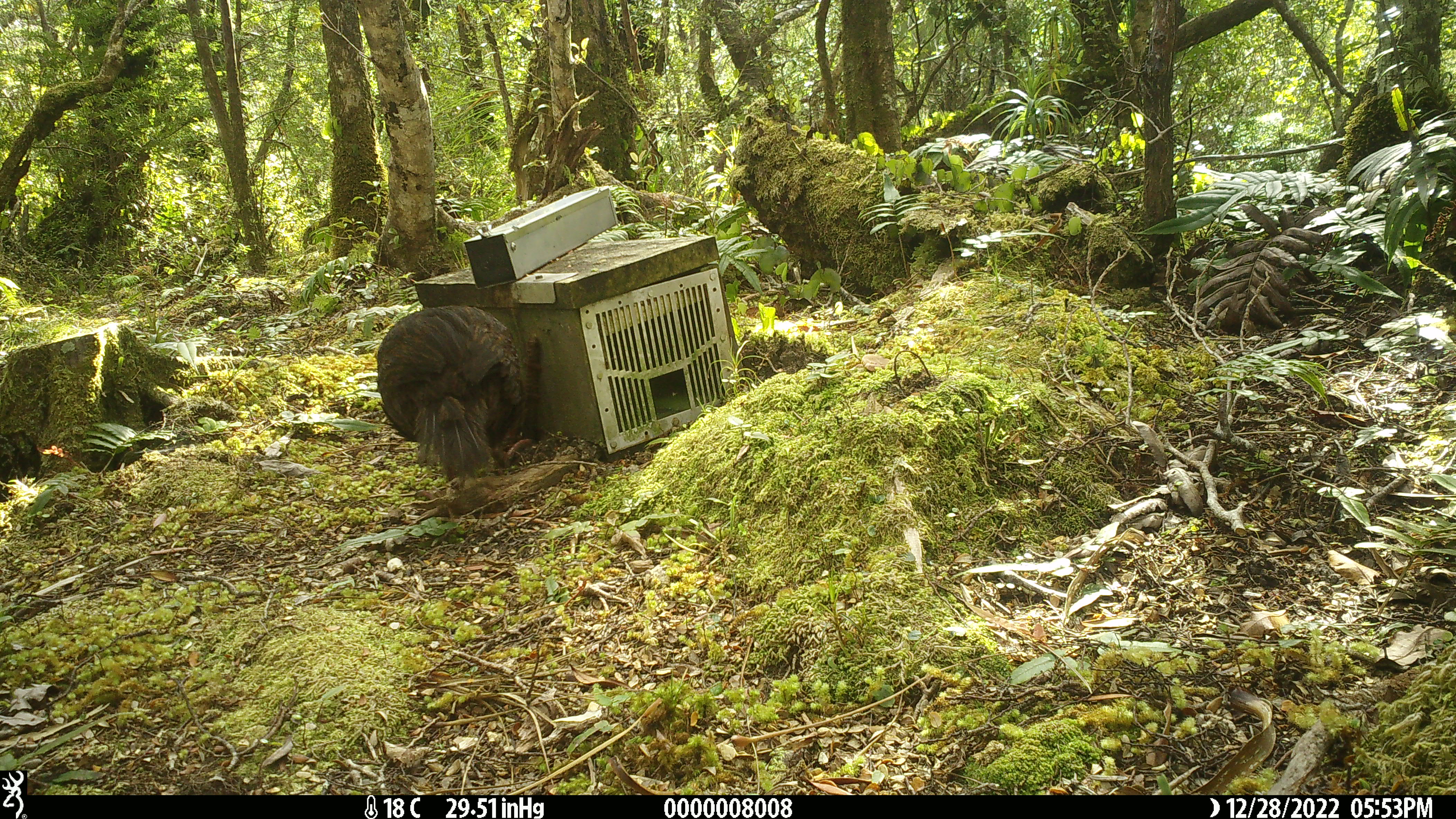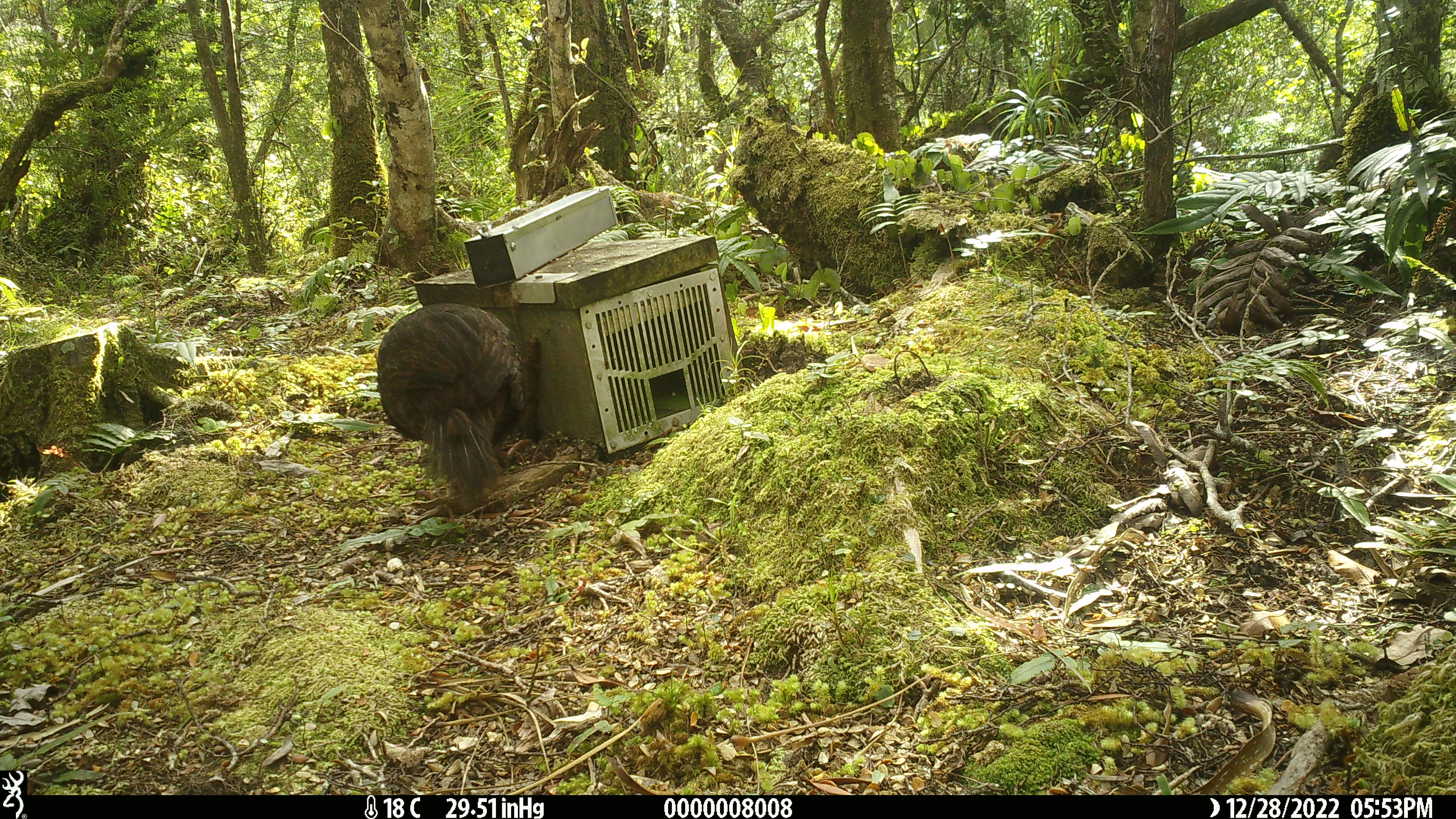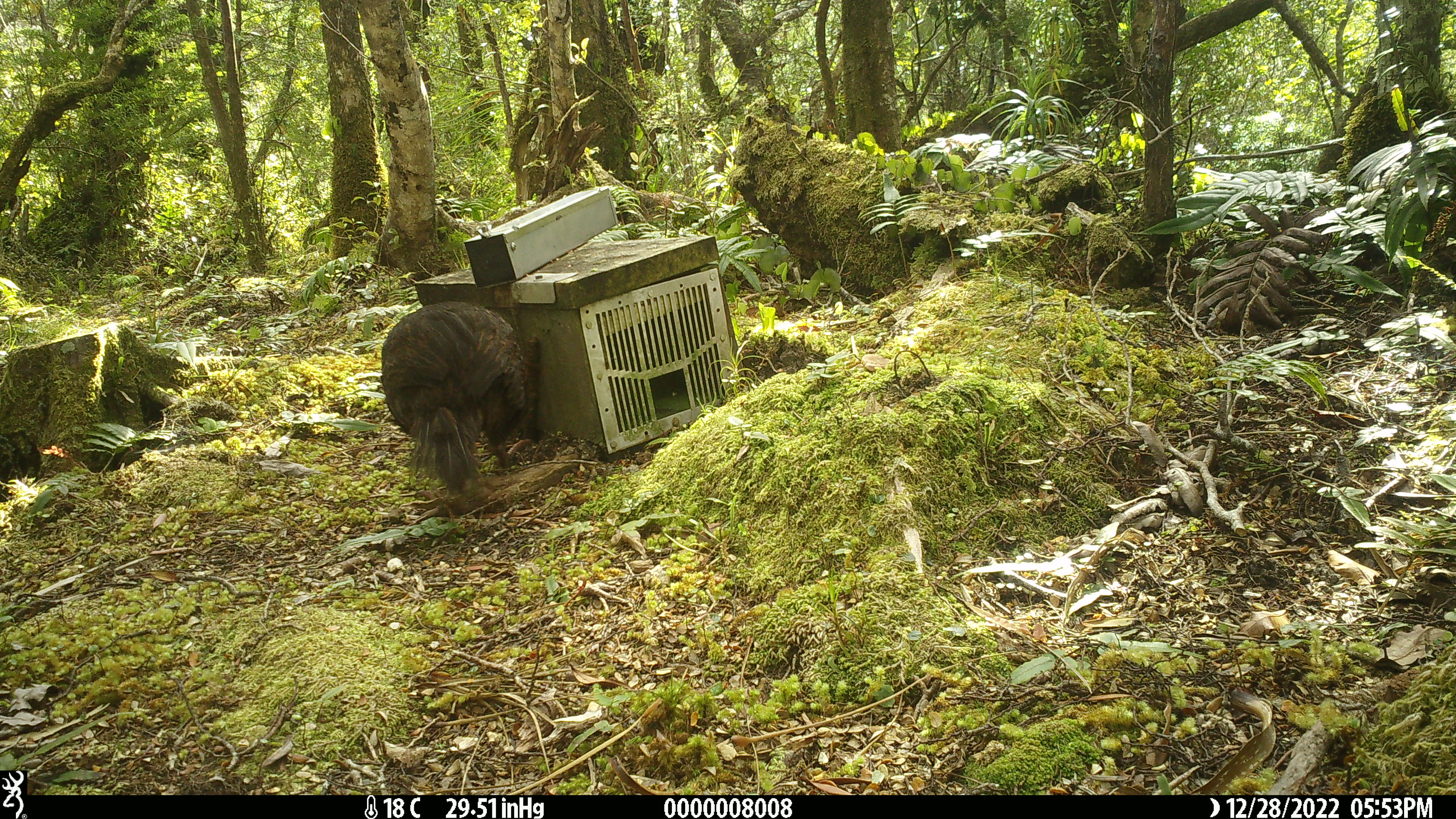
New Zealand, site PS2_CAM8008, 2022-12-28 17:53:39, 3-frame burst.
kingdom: Animalia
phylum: Chordata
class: Aves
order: Gruiformes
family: Rallidae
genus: Gallirallus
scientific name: Gallirallus australis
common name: weka